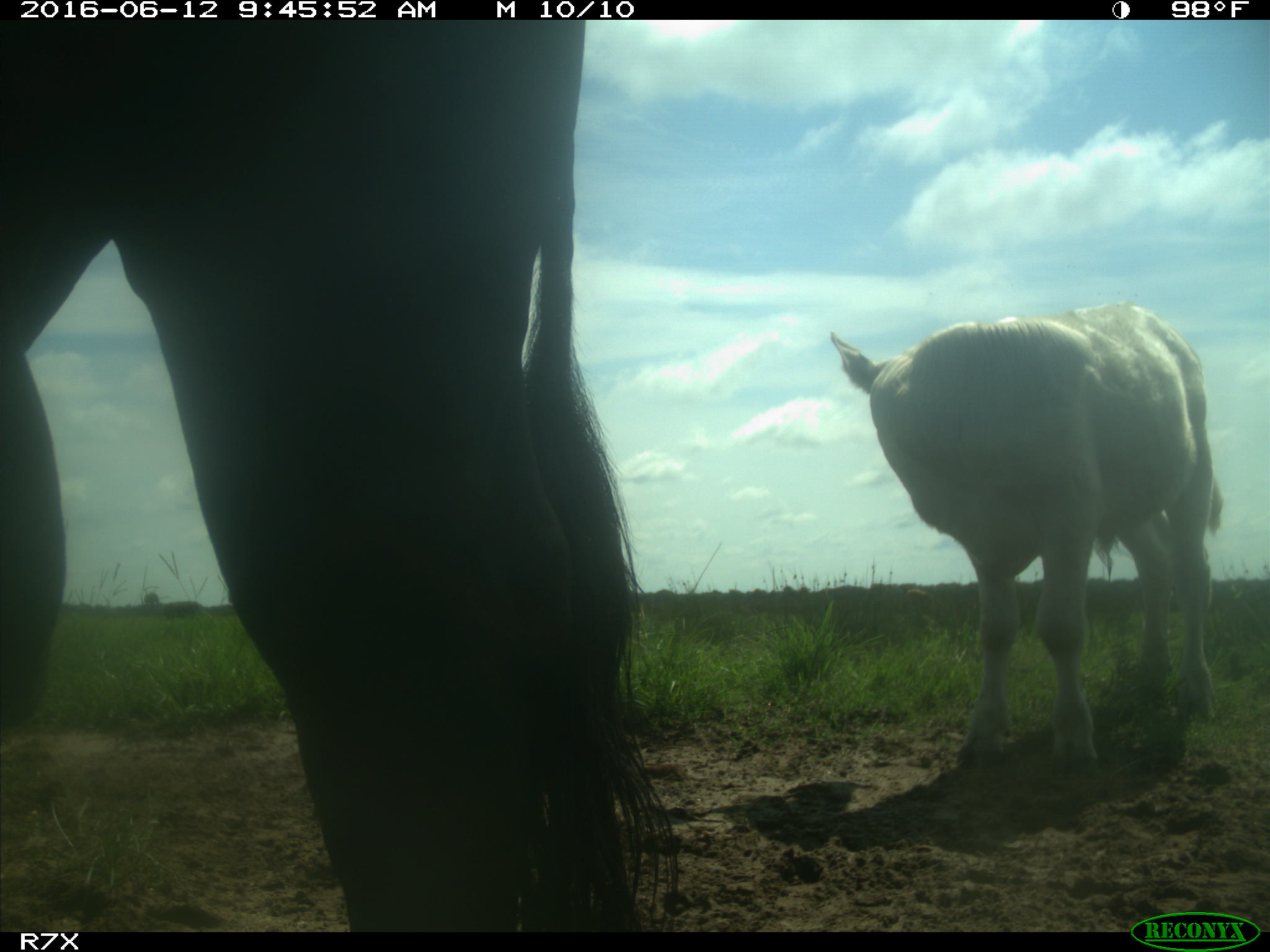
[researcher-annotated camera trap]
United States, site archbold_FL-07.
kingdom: Animalia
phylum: Chordata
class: Mammalia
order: Artiodactyla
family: Bovidae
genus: Bos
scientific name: Bos taurus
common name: domestic cow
Bos taurus (domestic cow).